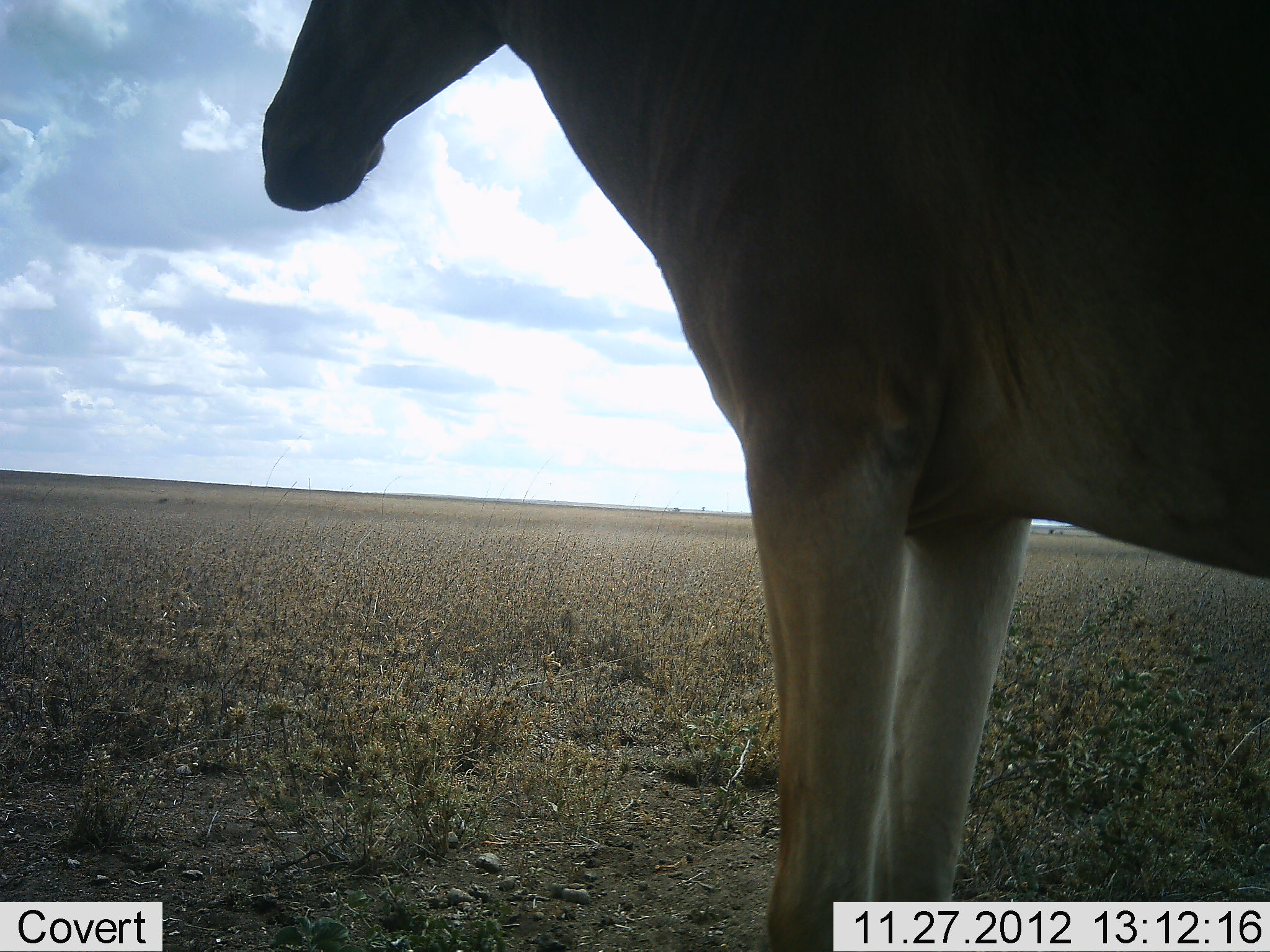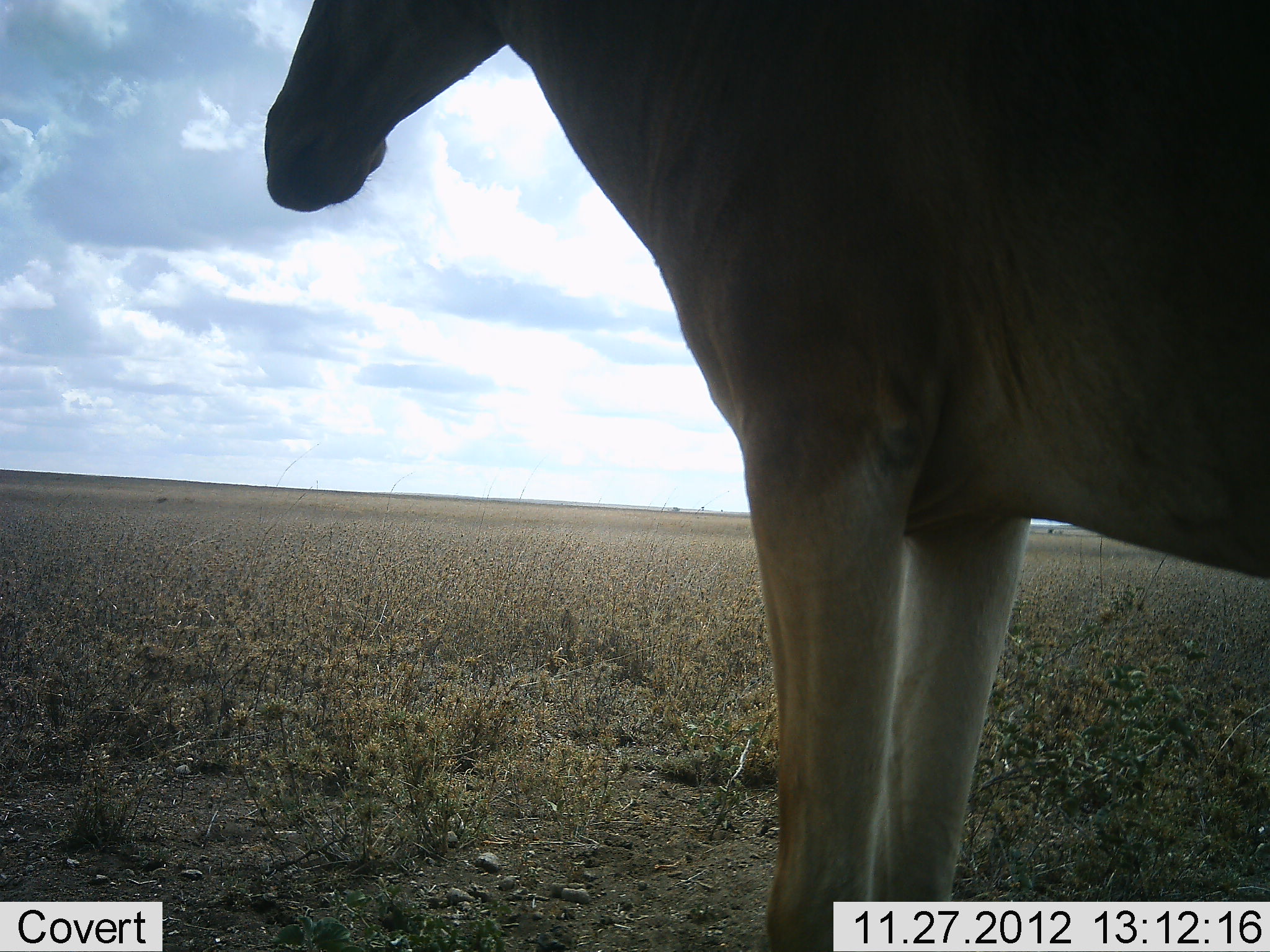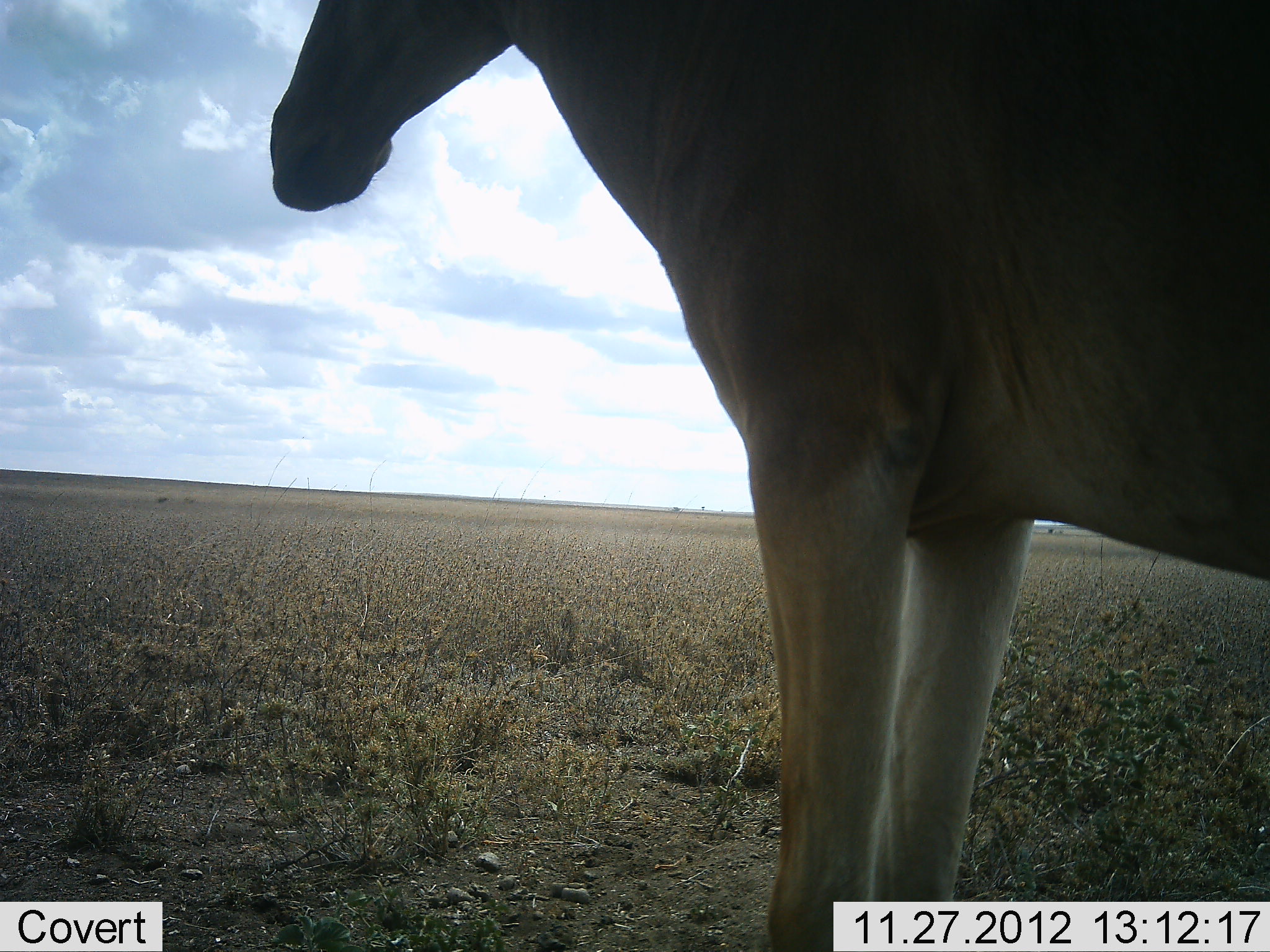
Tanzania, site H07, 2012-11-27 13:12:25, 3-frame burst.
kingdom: Animalia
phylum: Chordata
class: Mammalia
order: Artiodactyla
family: Bovidae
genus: Alcelaphus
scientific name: Alcelaphus buselaphus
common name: hartebeest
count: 1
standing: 100%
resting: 0%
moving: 0%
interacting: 0%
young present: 0%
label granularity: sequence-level